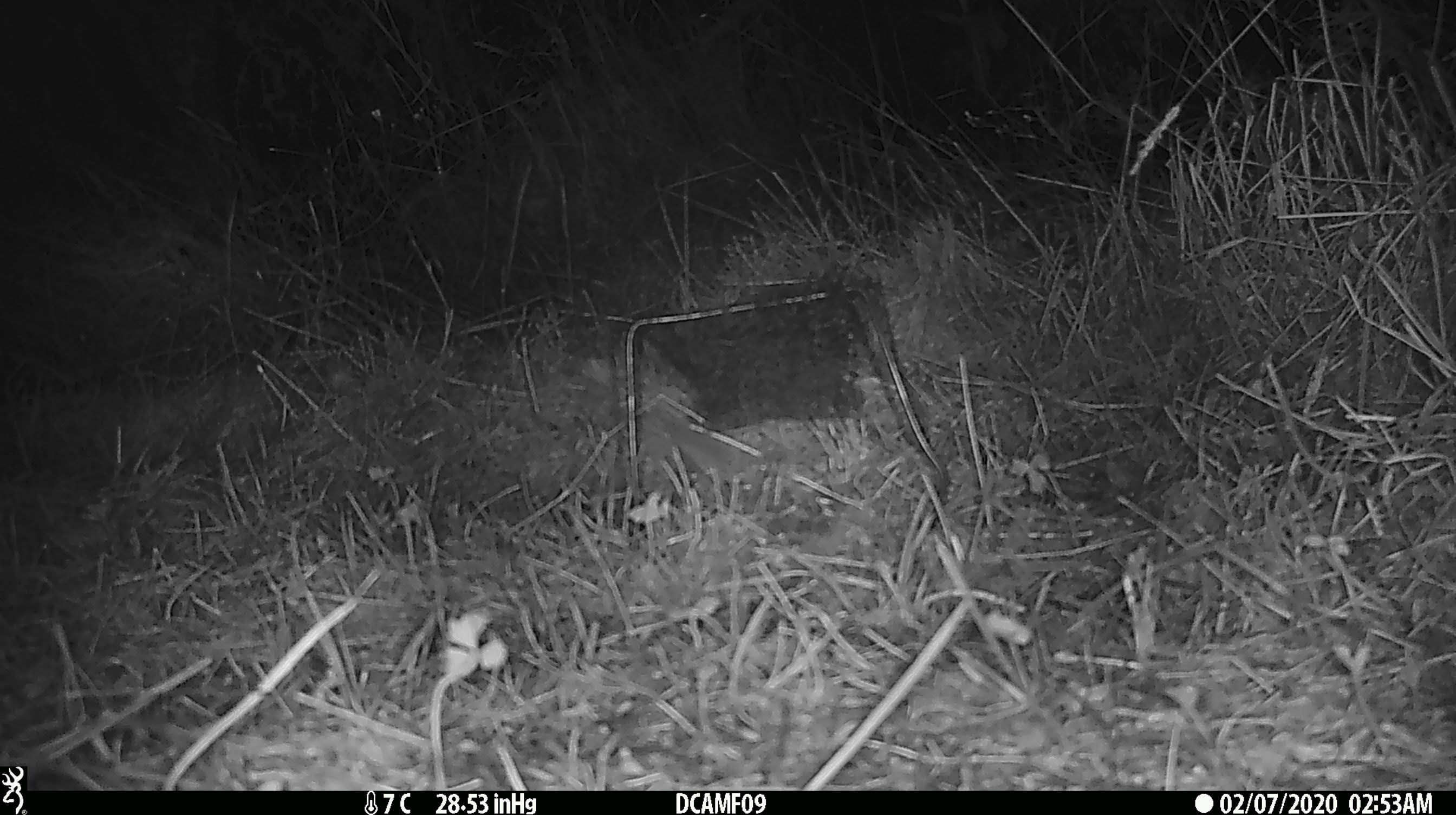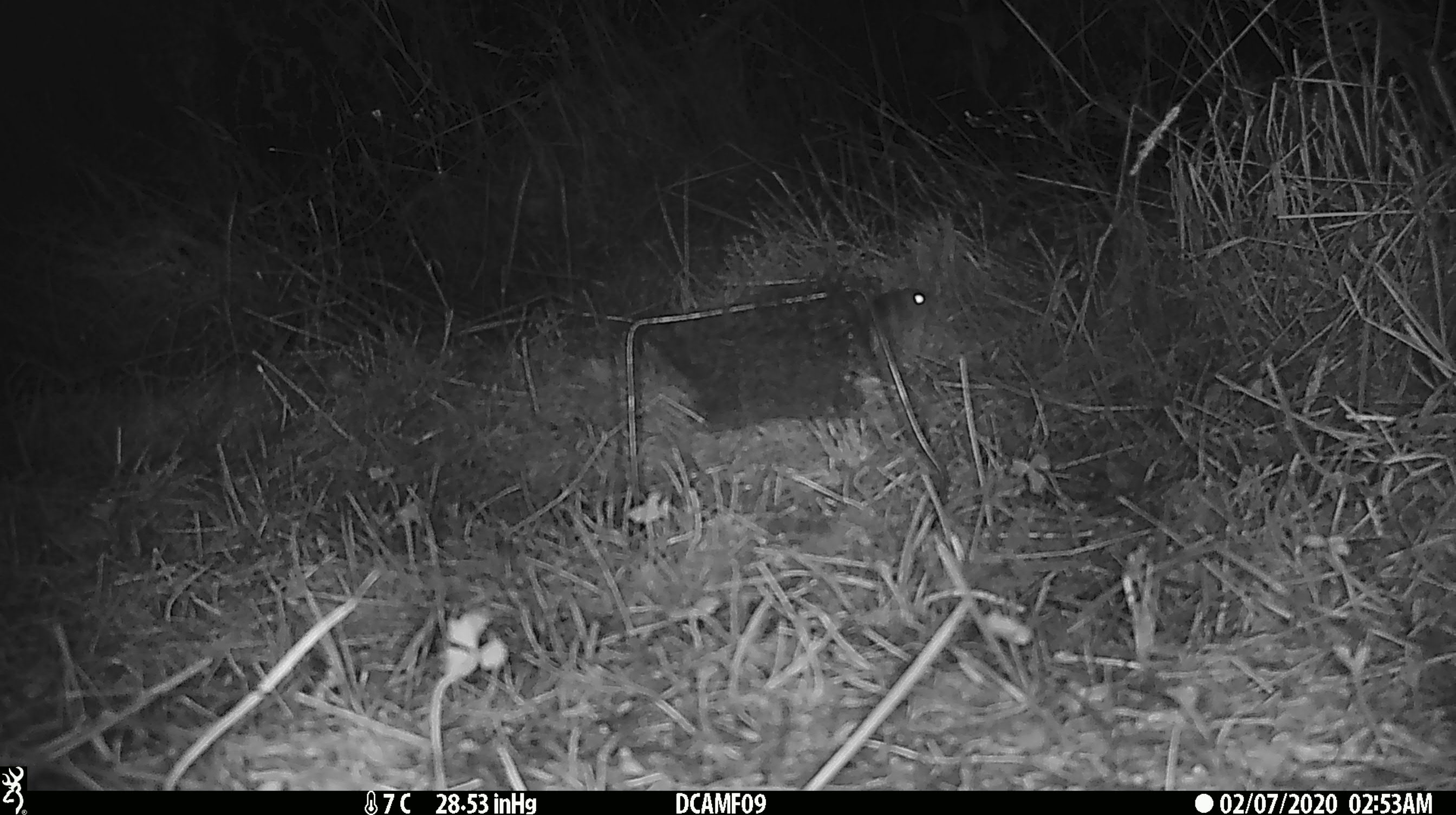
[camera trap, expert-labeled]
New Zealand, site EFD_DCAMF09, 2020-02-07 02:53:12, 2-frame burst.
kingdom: Animalia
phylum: Chordata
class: Mammalia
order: Rodentia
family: Muridae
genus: Mus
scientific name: Mus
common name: mouse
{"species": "mouse (Mus)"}